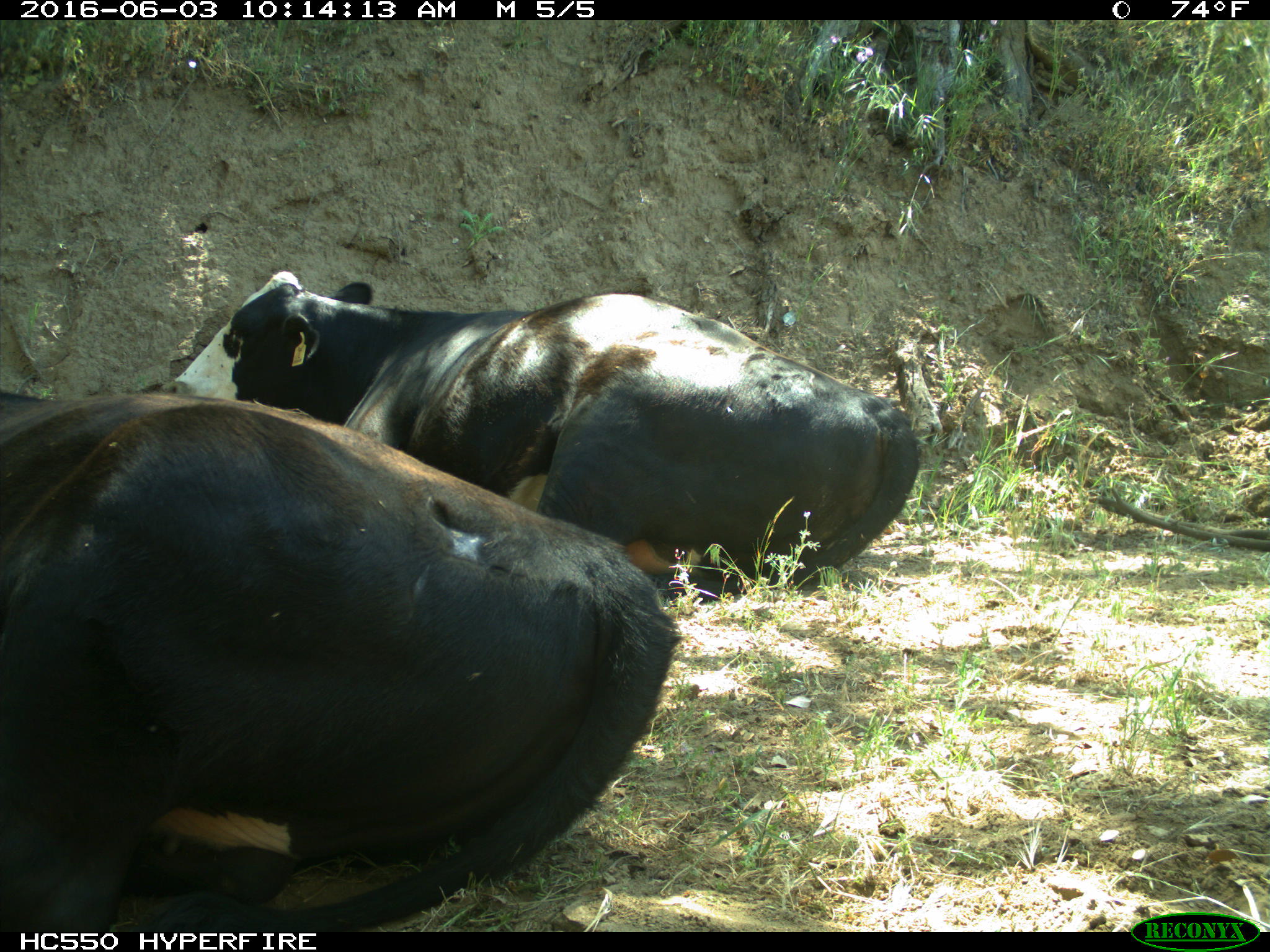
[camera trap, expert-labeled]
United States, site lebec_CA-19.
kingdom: Animalia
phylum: Chordata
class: Mammalia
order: Artiodactyla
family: Bovidae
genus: Bos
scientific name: Bos taurus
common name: domestic cow